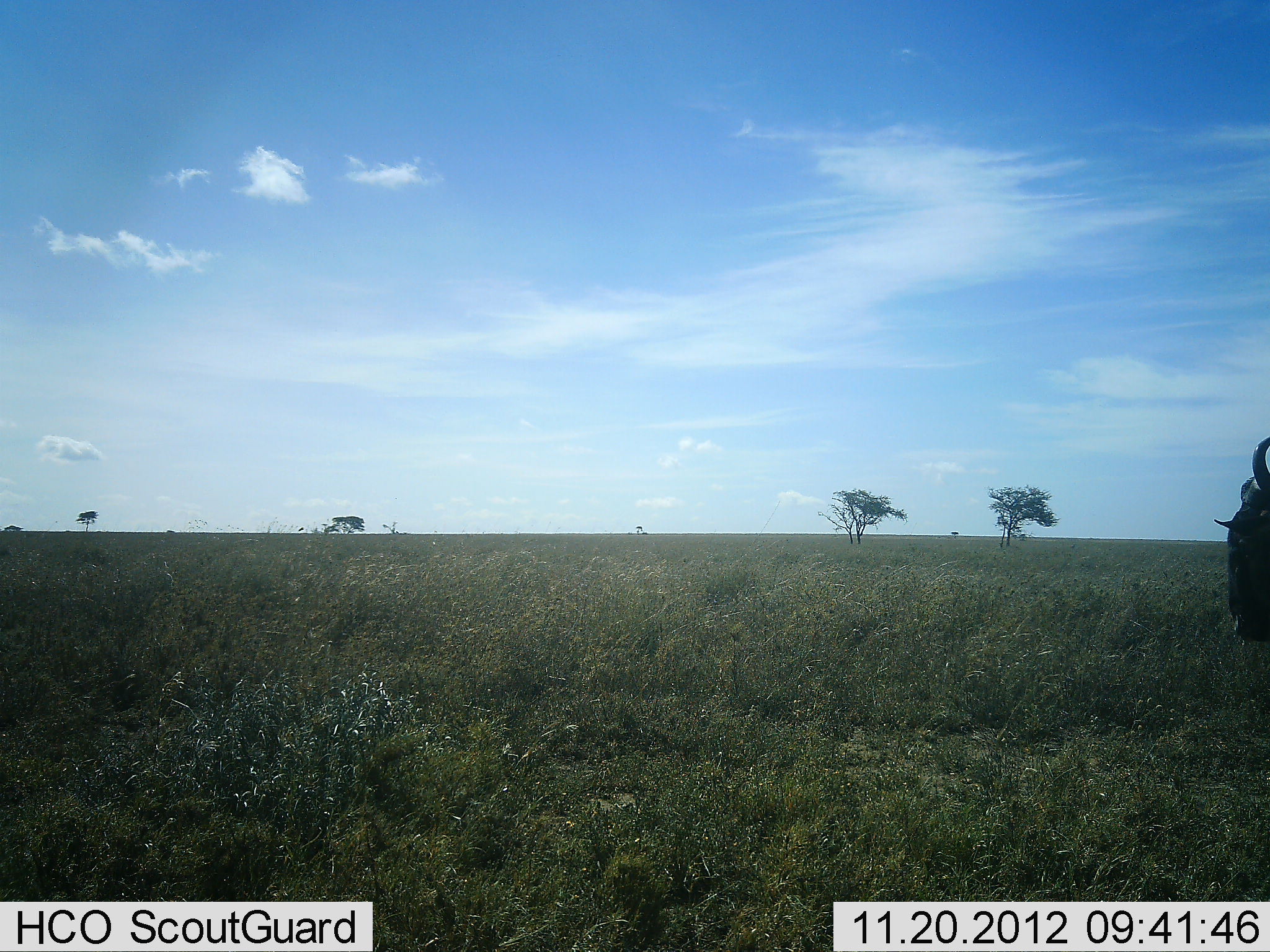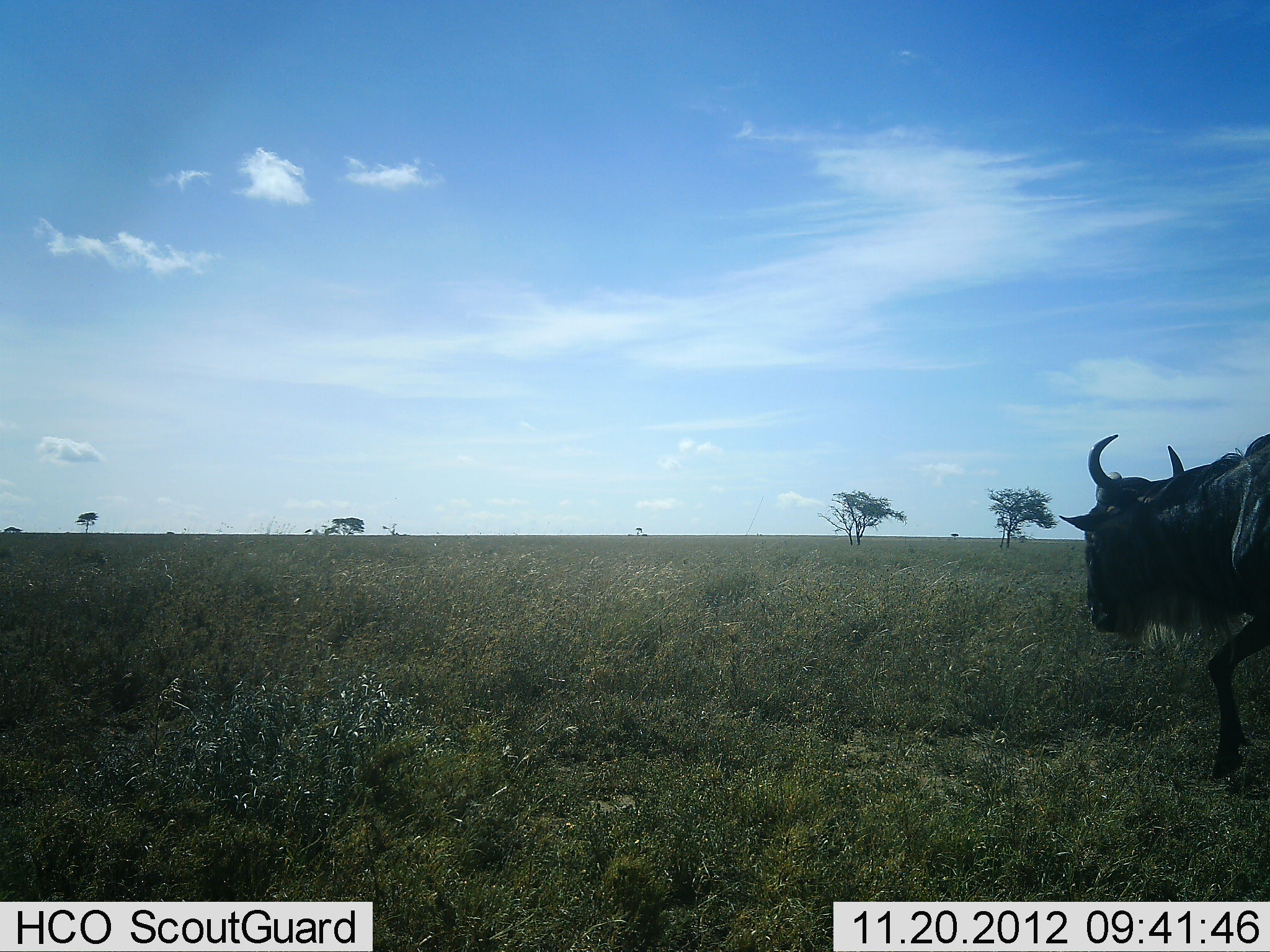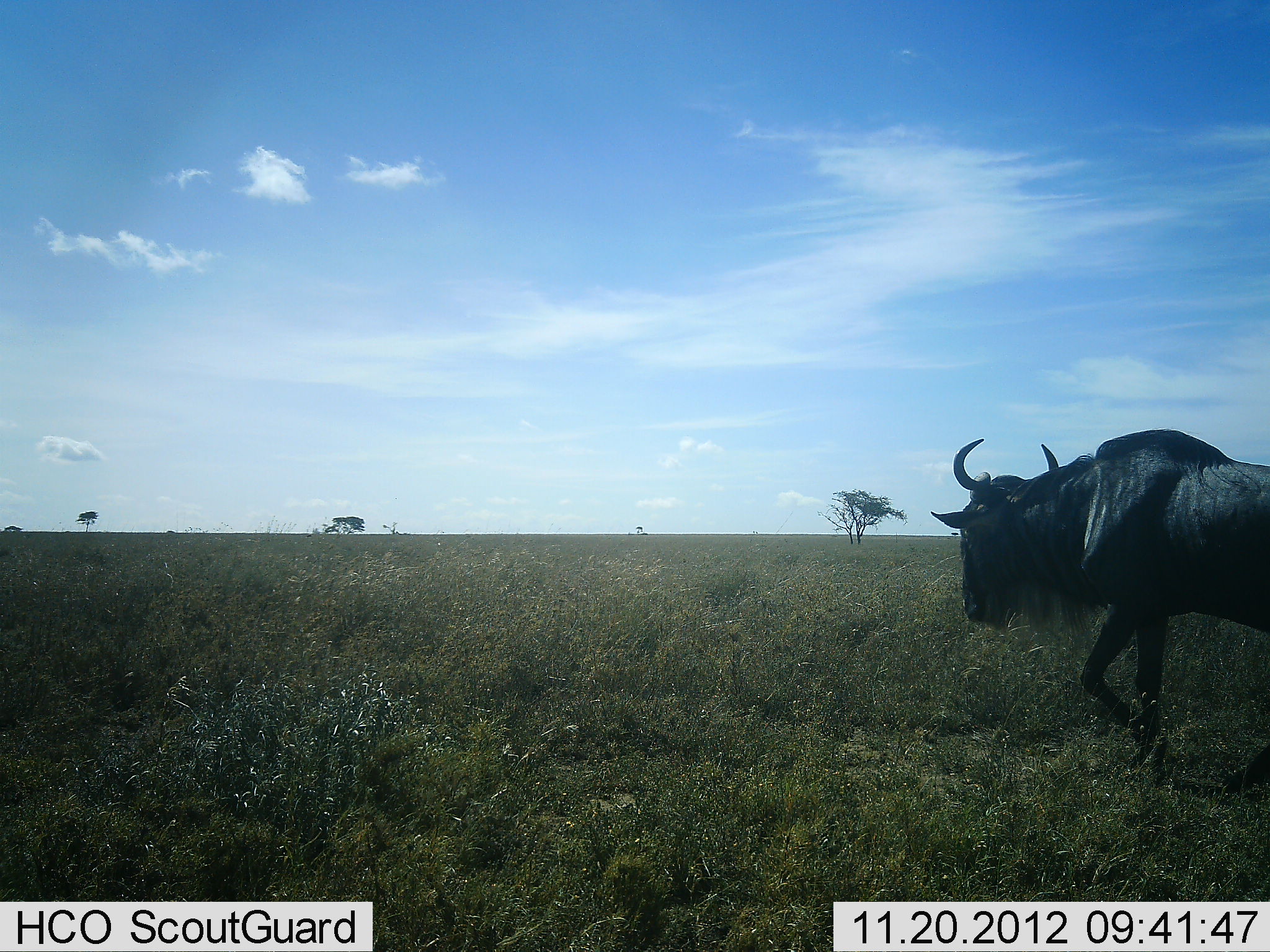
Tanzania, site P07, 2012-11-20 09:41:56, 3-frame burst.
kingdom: Animalia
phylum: Chordata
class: Mammalia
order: Artiodactyla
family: Bovidae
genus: Connochaetes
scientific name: Connochaetes taurinus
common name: blue wildebeest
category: wildebeest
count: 1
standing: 0%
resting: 0%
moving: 100%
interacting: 0%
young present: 0%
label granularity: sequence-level